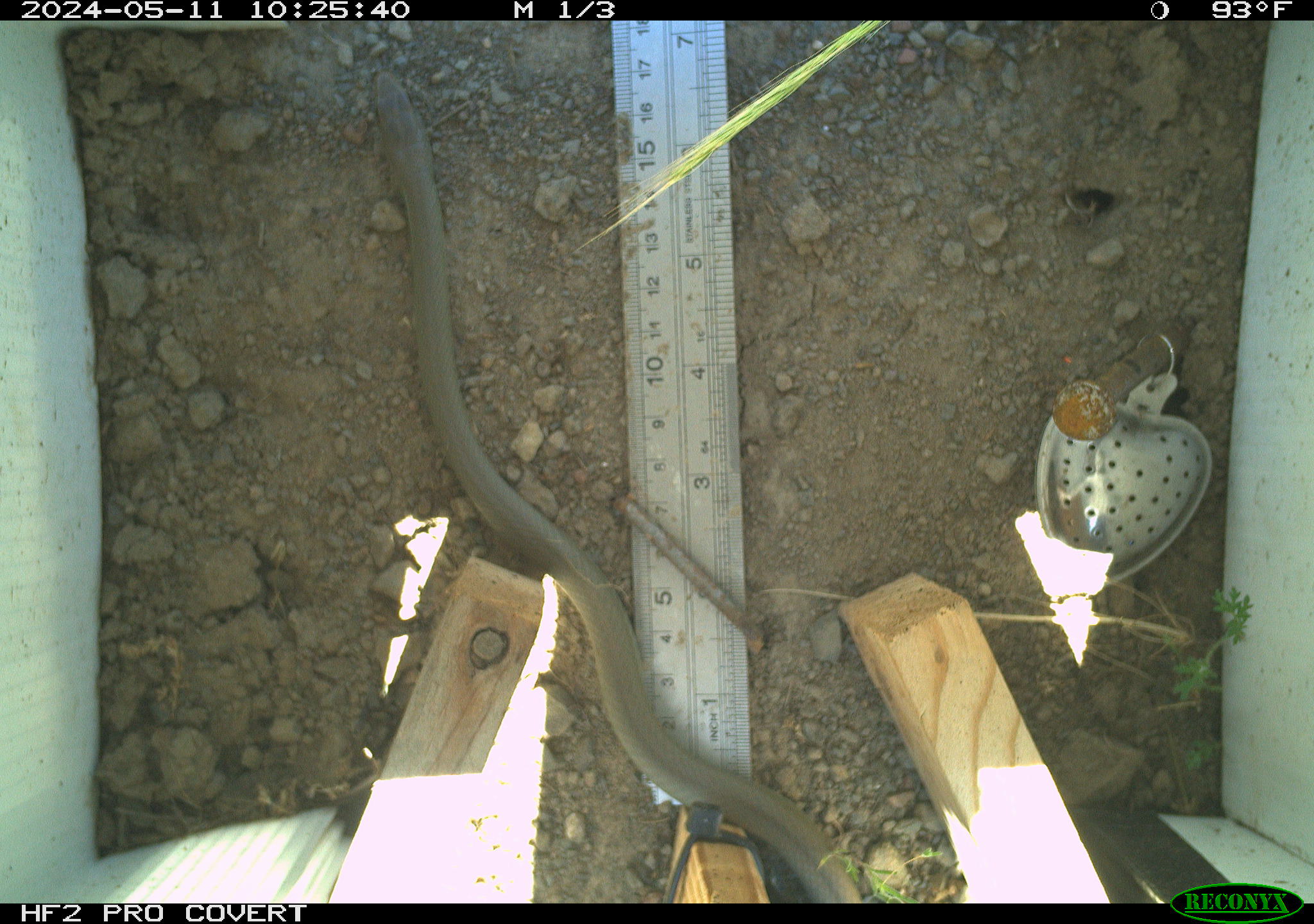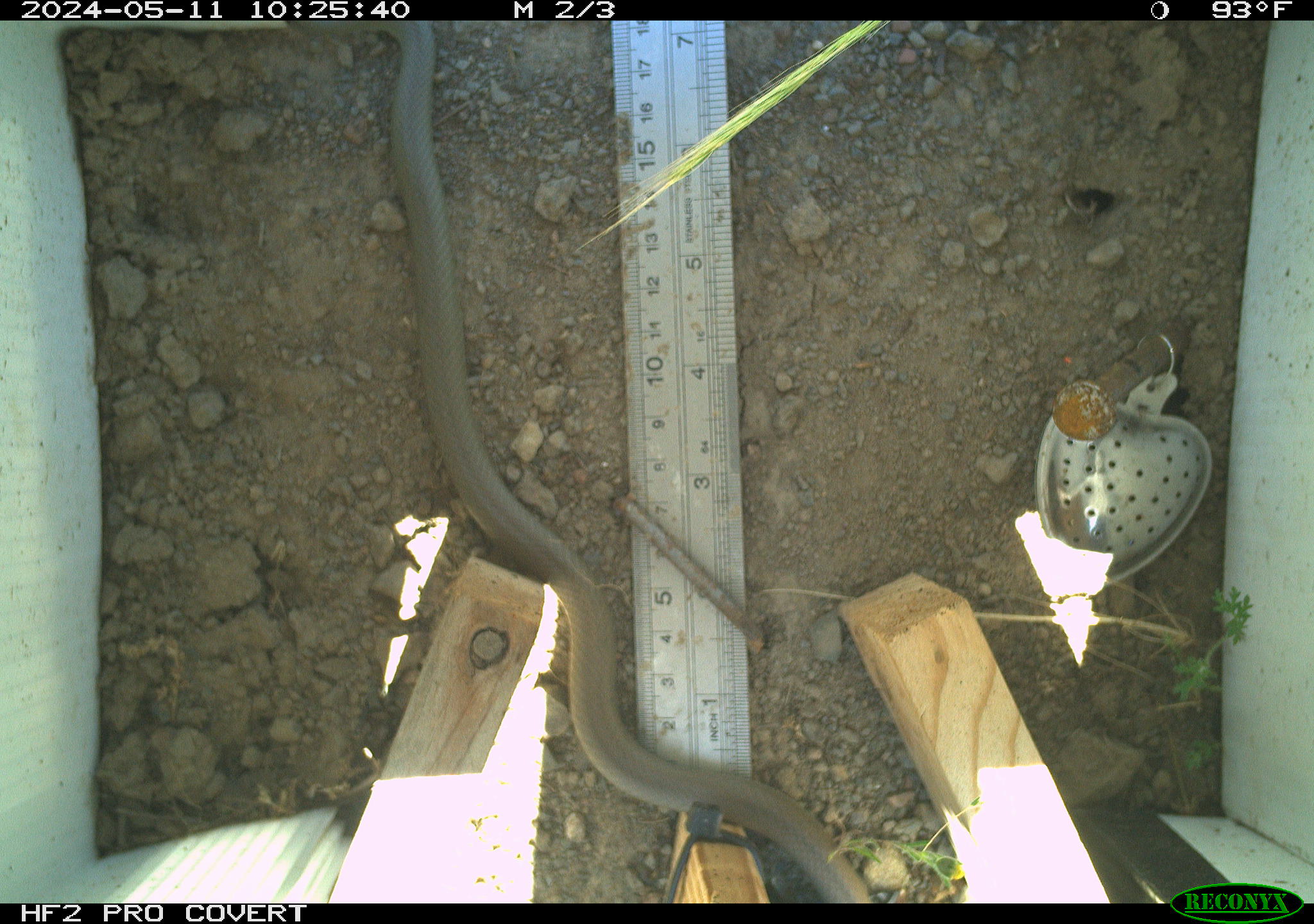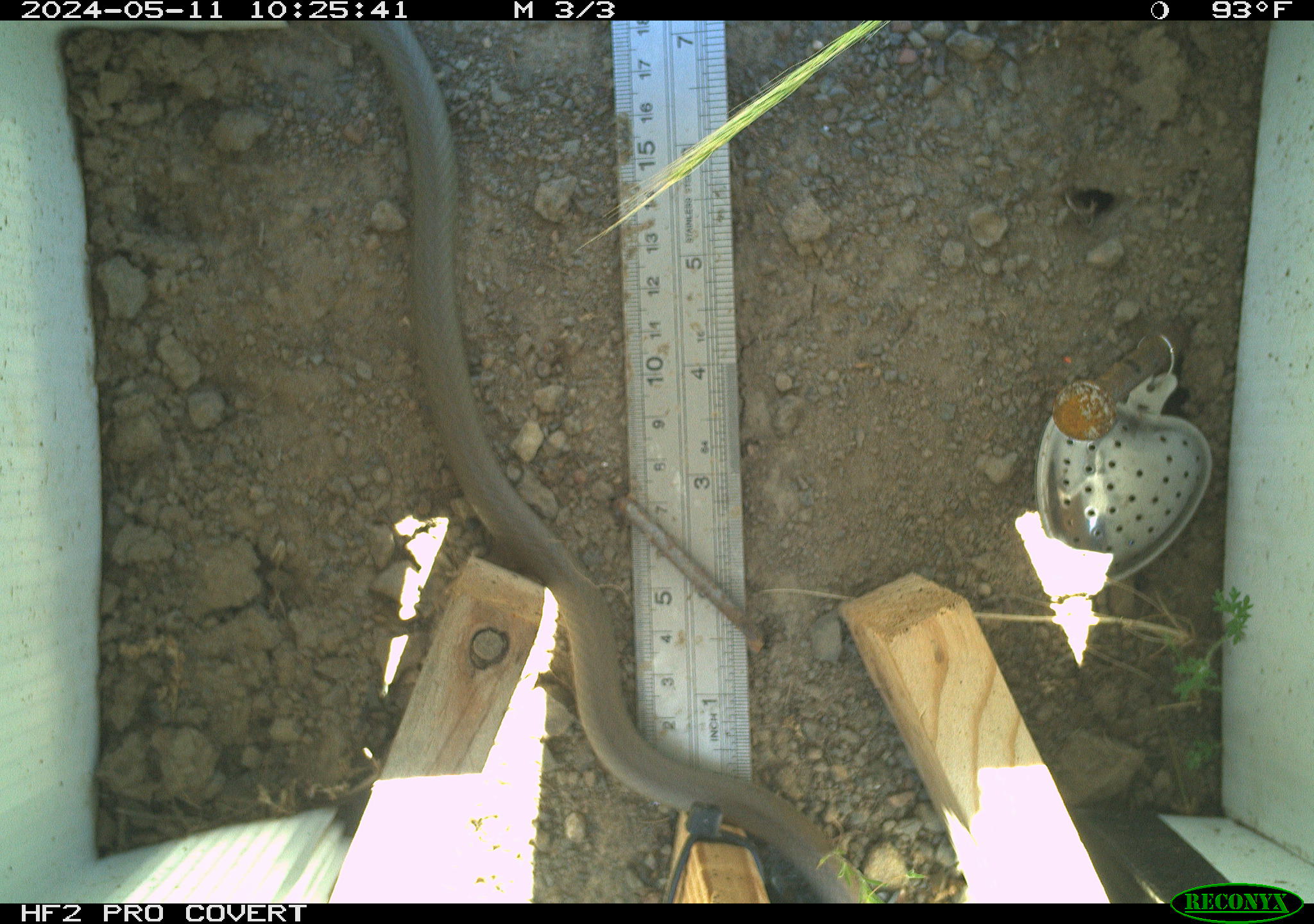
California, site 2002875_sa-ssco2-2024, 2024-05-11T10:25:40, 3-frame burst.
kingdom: Animalia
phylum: Chordata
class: Reptilia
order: Squamata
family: Colubridae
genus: Coluber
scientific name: Coluber constrictor mormon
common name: western yellow-bellied racer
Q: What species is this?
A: Western yellow-bellied racer (Coluber constrictor mormon).